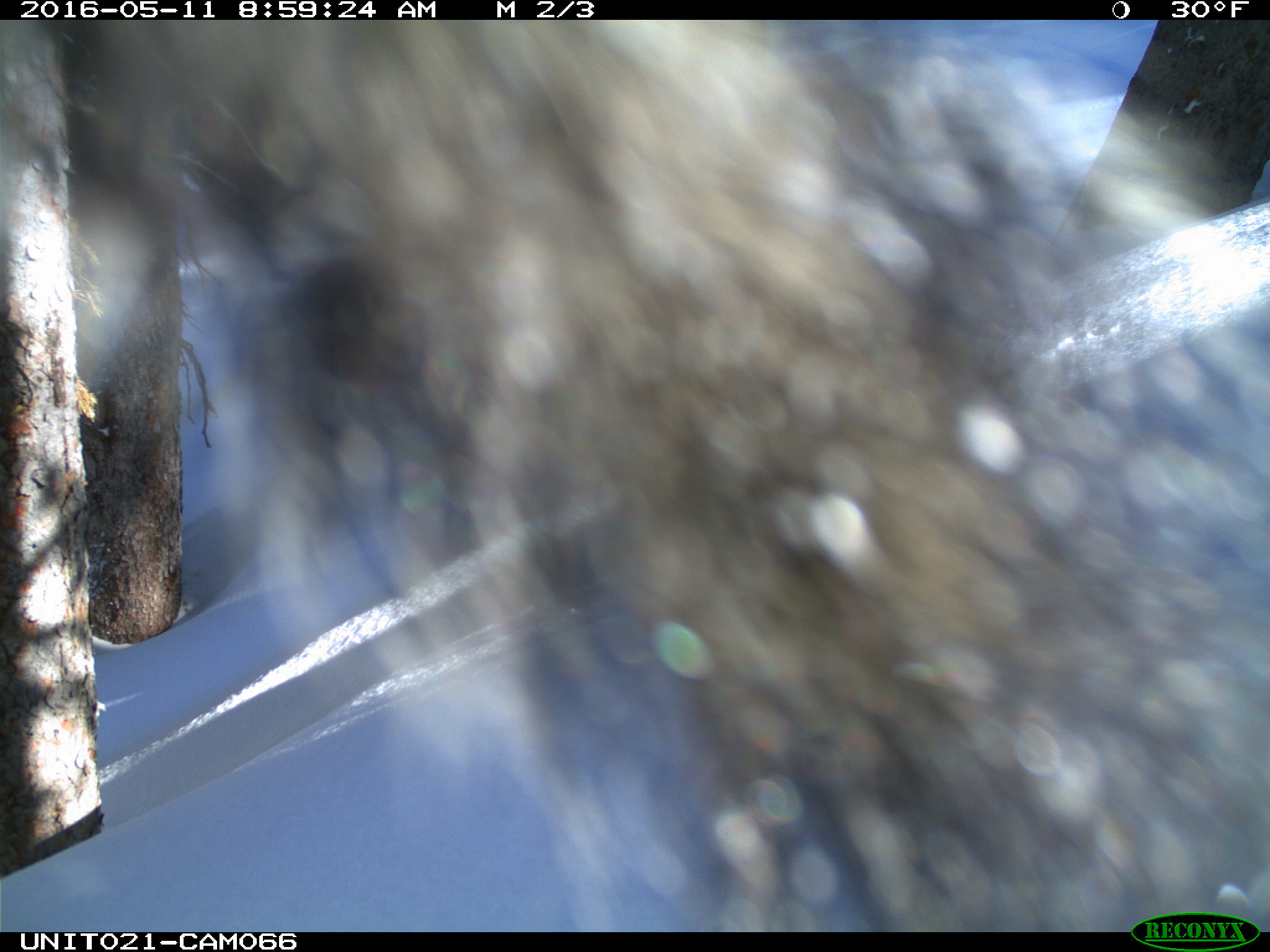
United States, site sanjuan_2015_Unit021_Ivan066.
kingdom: Animalia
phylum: Chordata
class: Mammalia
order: Rodentia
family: Sciuridae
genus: Tamiasciurus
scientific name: Tamiasciurus hudsonicus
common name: american red squirrel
Tamiasciurus hudsonicus (american red squirrel).